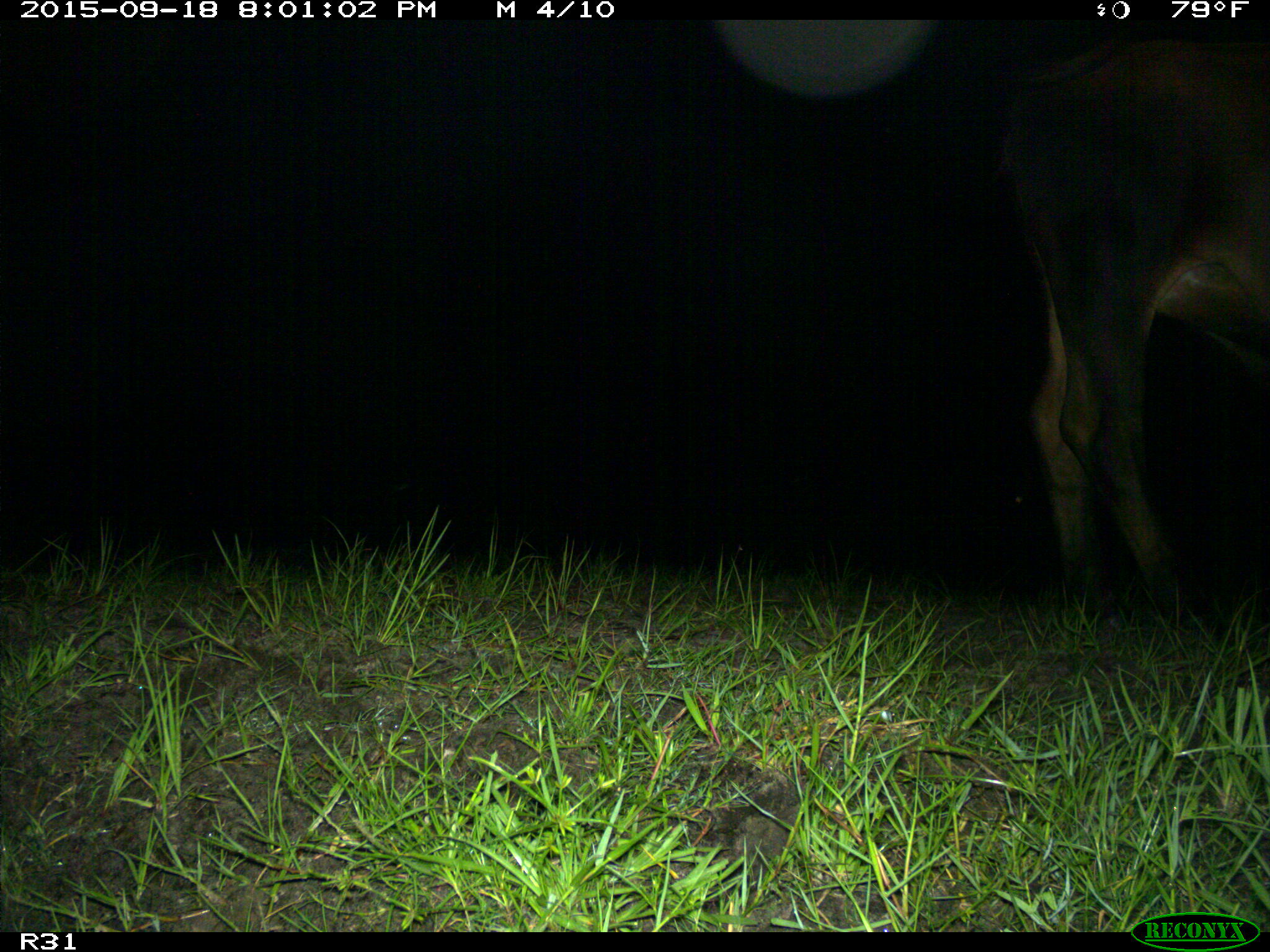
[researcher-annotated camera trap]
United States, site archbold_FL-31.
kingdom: Animalia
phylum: Chordata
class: Mammalia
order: Artiodactyla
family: Bovidae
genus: Bos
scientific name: Bos taurus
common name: domestic cow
Bos taurus (domestic cow).